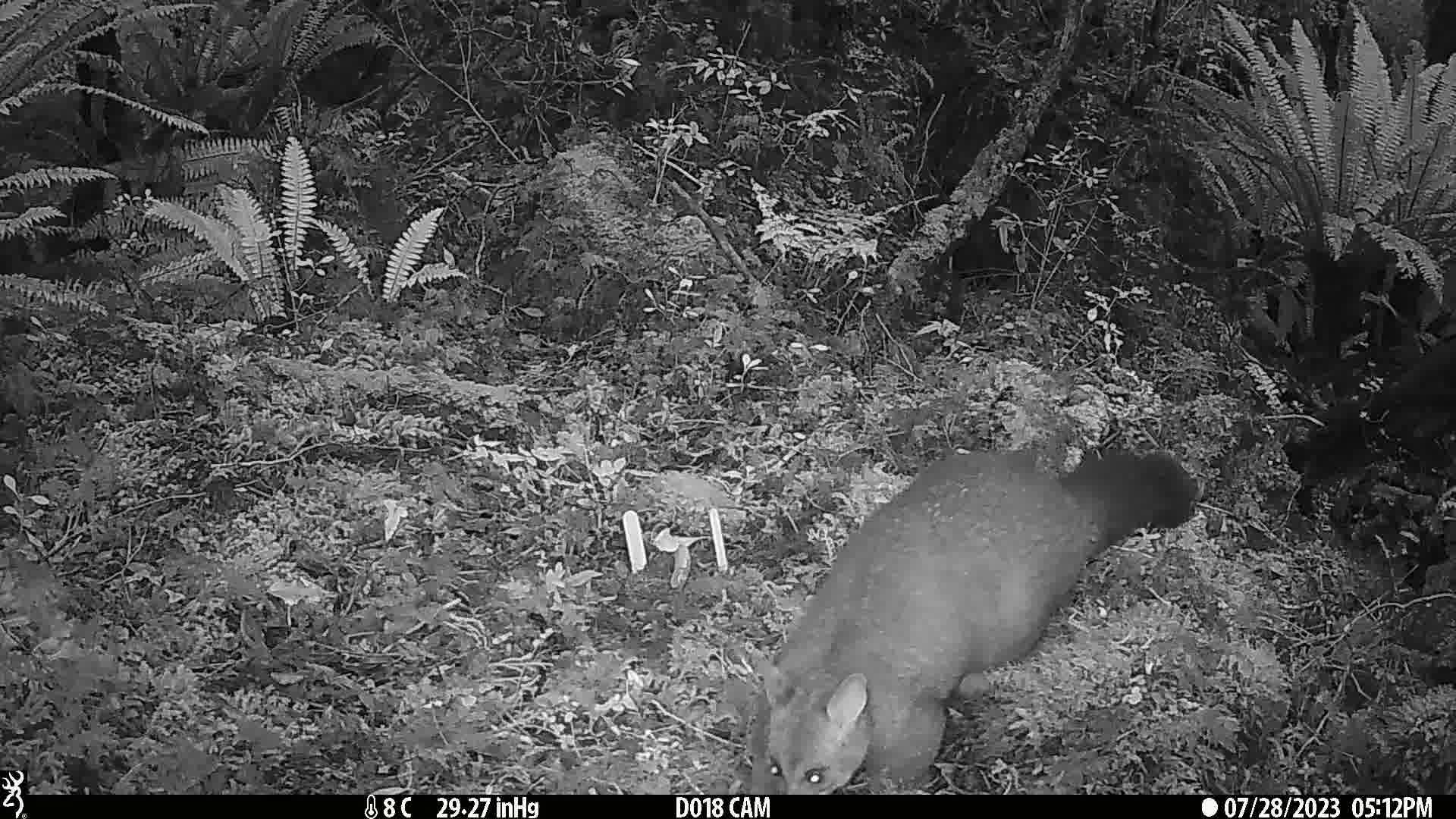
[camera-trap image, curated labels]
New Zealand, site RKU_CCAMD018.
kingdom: Animalia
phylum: Chordata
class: Mammalia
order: Diprotodontia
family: Phalangeridae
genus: Trichosurus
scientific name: Trichosurus vulpecula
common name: common brushtail possum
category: possum